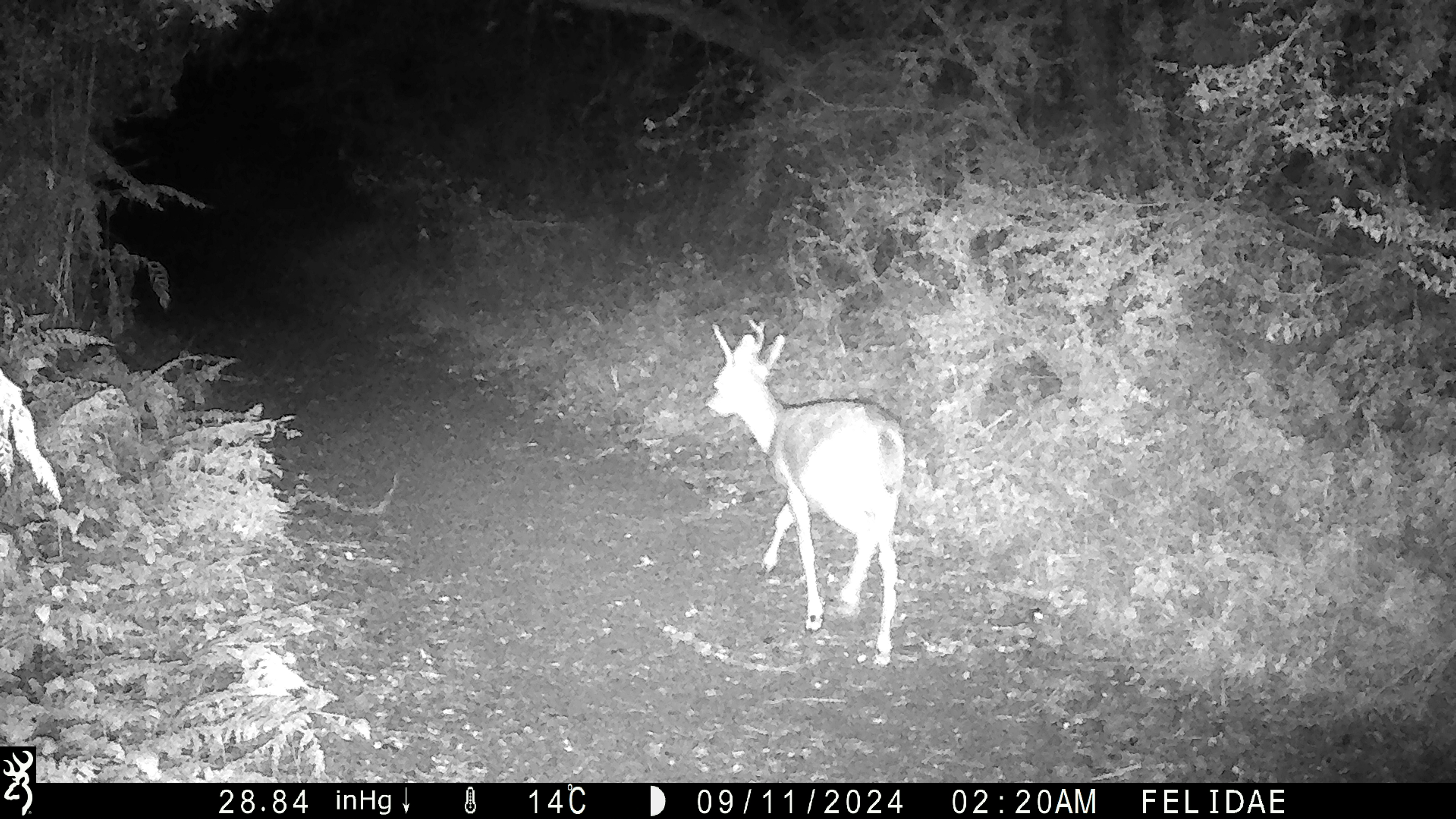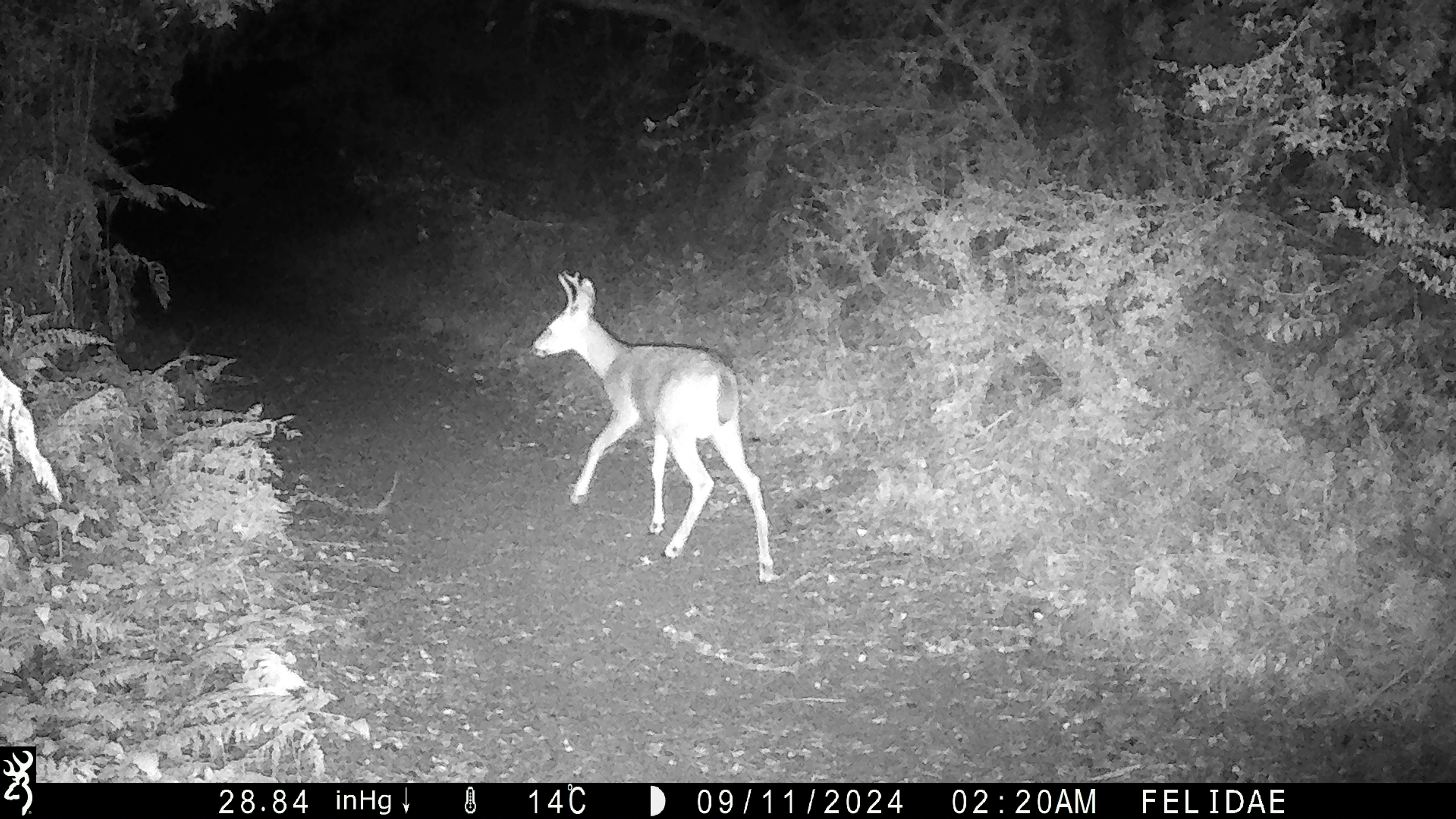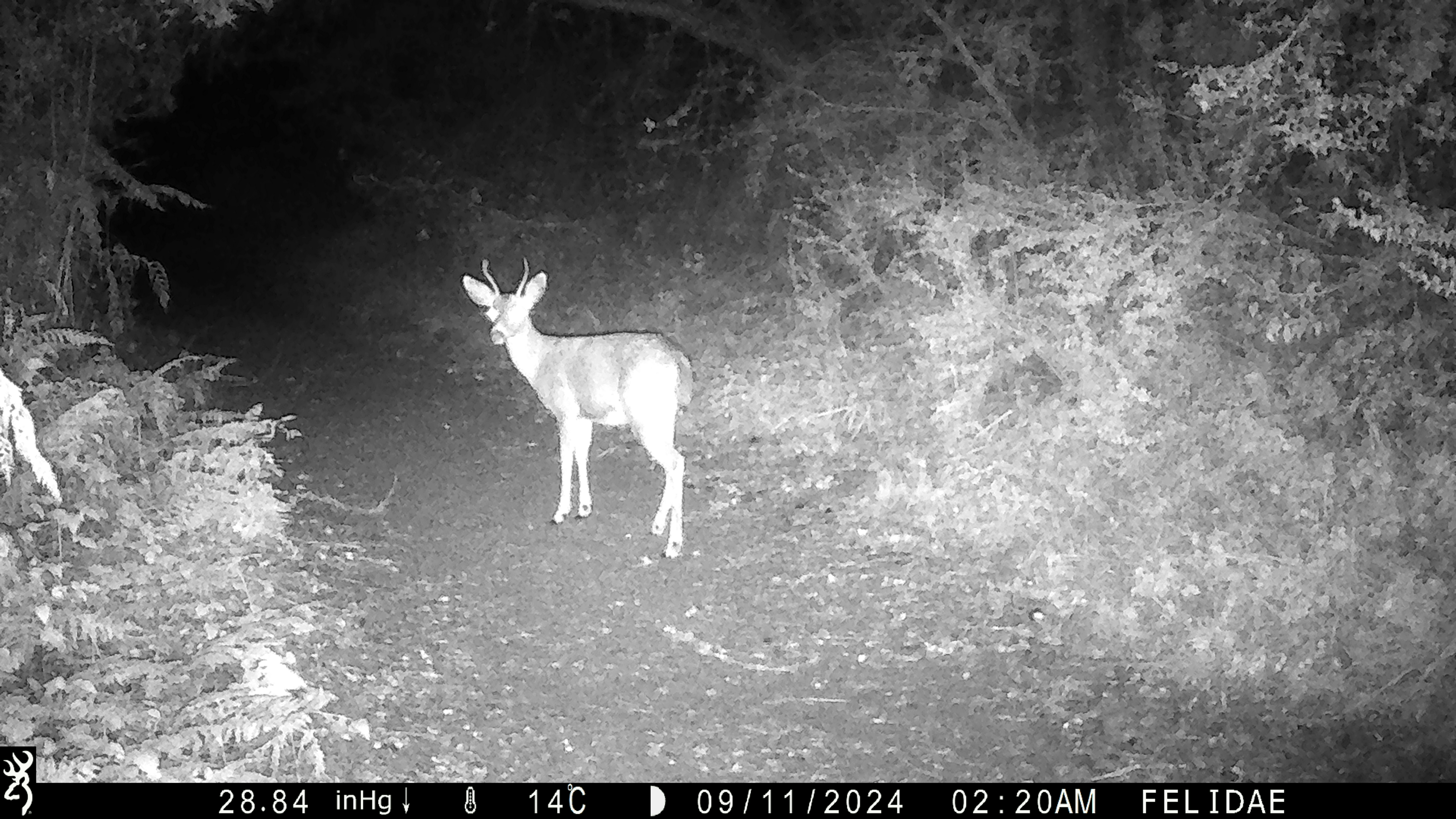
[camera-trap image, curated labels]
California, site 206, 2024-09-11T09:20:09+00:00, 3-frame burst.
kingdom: Animalia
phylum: Chordata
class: Mammalia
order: Artiodactyla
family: Cervidae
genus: Odocoileus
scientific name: Odocoileus hemionus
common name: mule deer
Mule deer (Odocoileus hemionus).